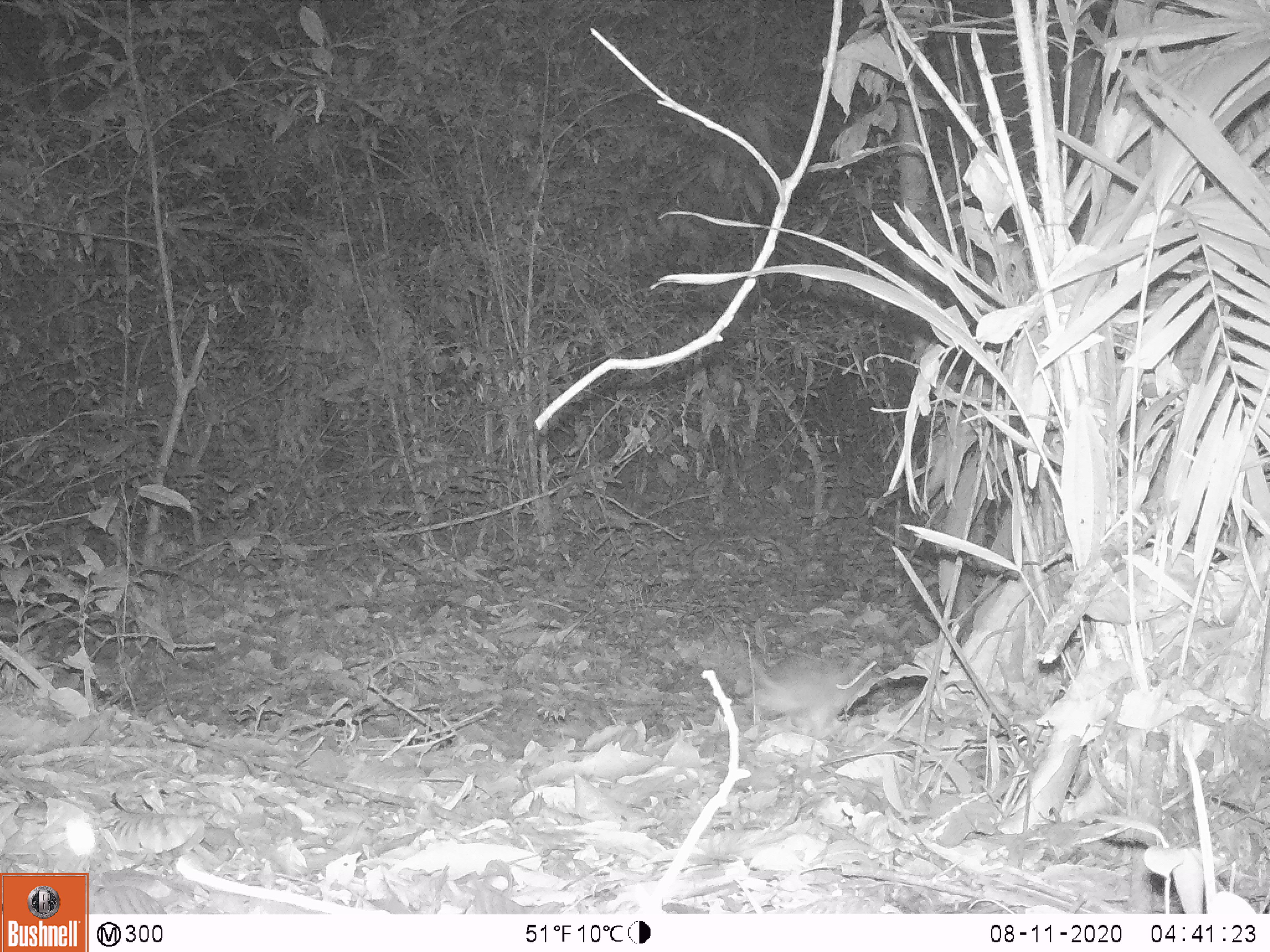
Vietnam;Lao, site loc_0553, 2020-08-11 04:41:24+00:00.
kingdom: Animalia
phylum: Chordata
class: Mammalia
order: Rodentia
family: Muridae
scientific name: Muridae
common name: old-world mice and rats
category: unidentified murid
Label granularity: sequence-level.